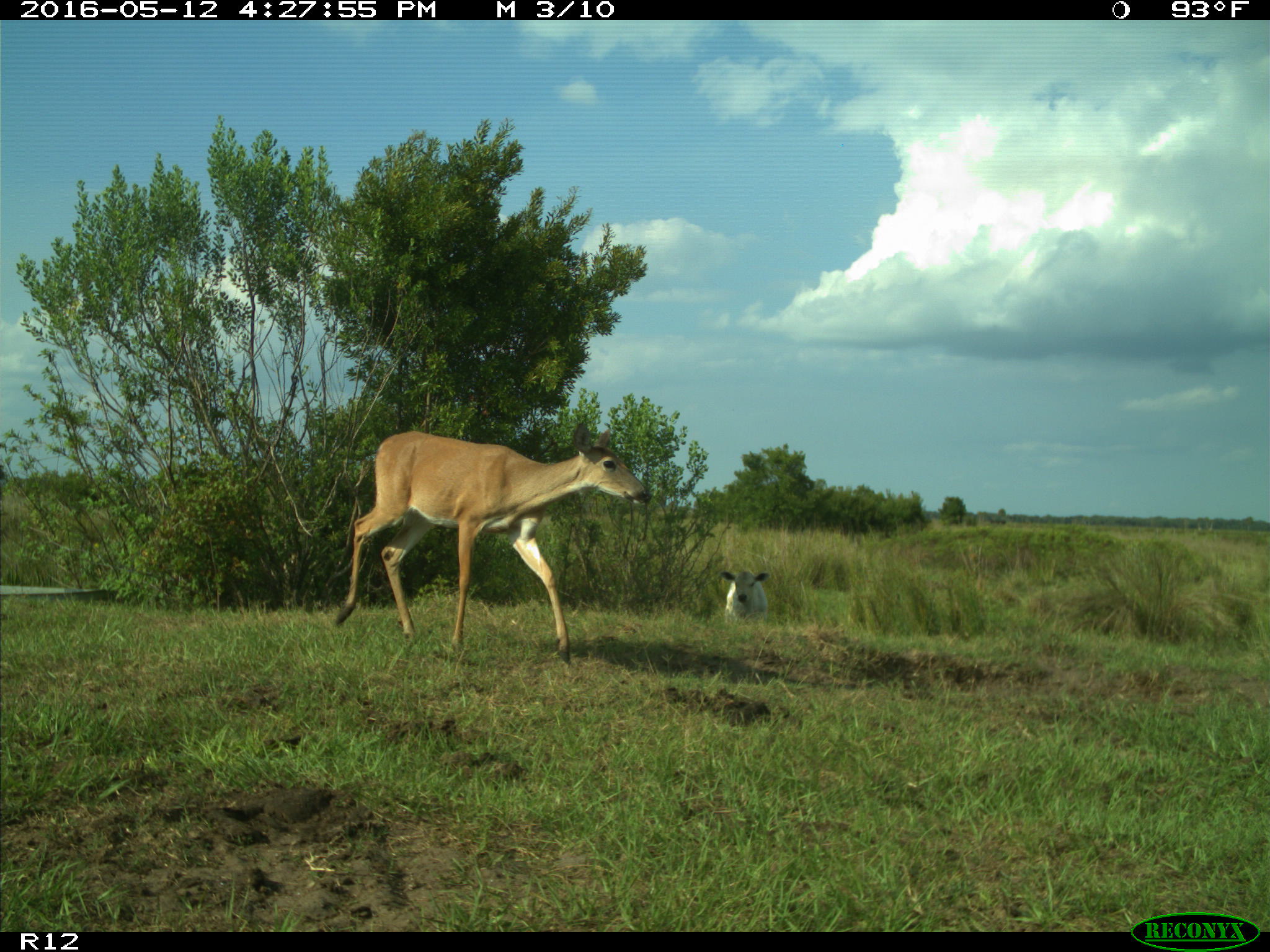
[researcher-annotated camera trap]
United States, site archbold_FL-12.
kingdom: Animalia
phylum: Chordata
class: Mammalia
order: Artiodactyla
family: Bovidae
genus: Bos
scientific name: Bos taurus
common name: domestic cow